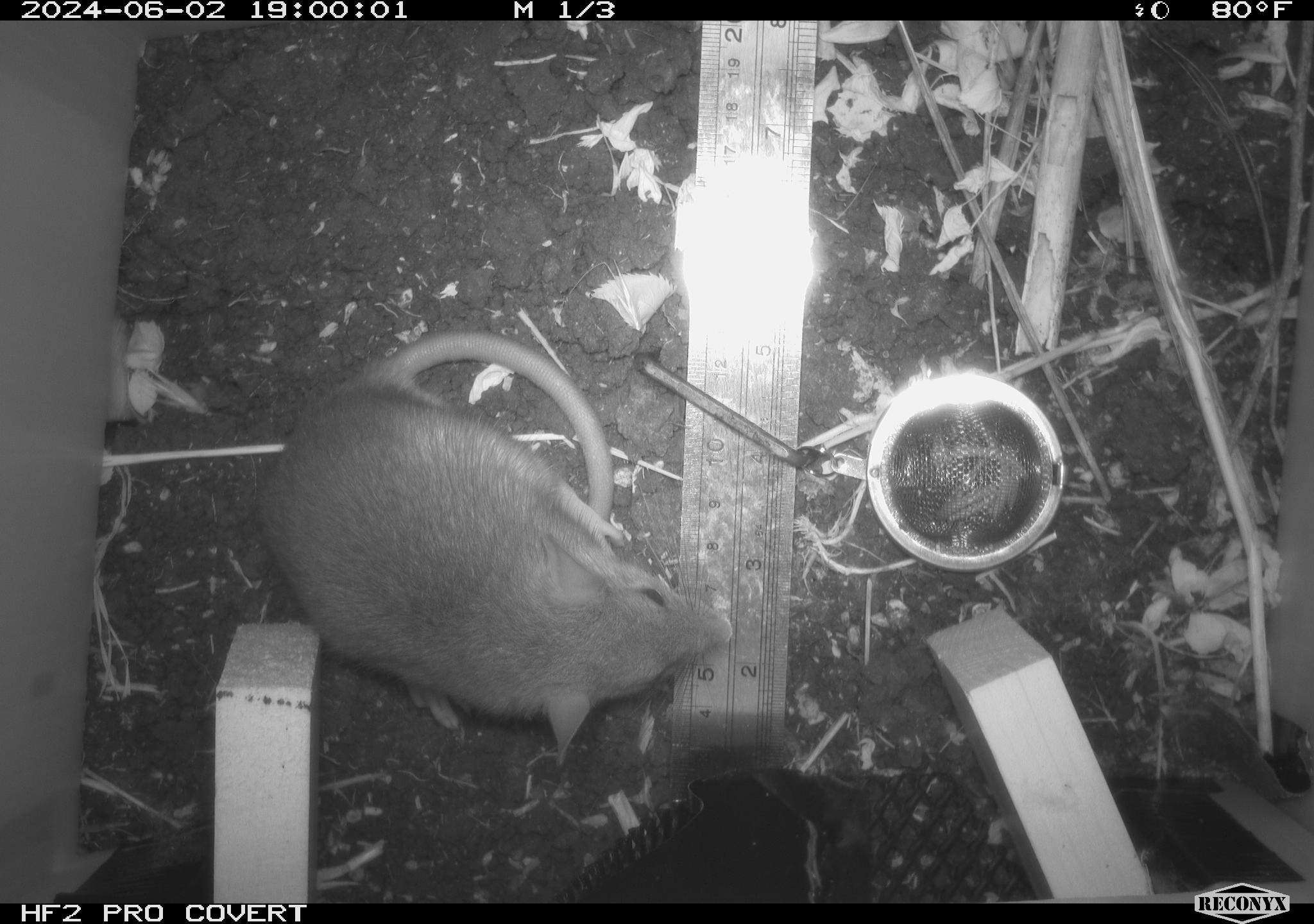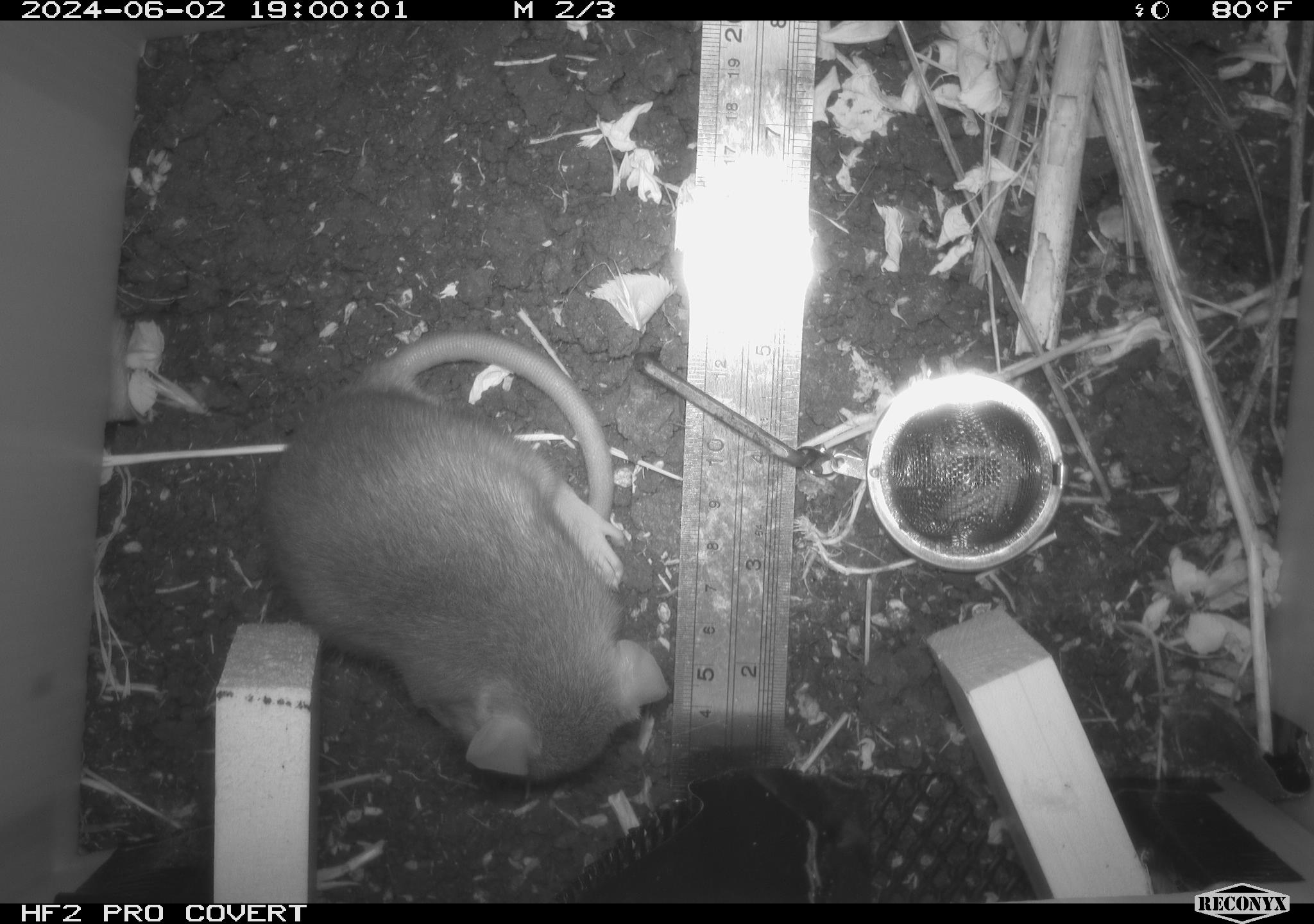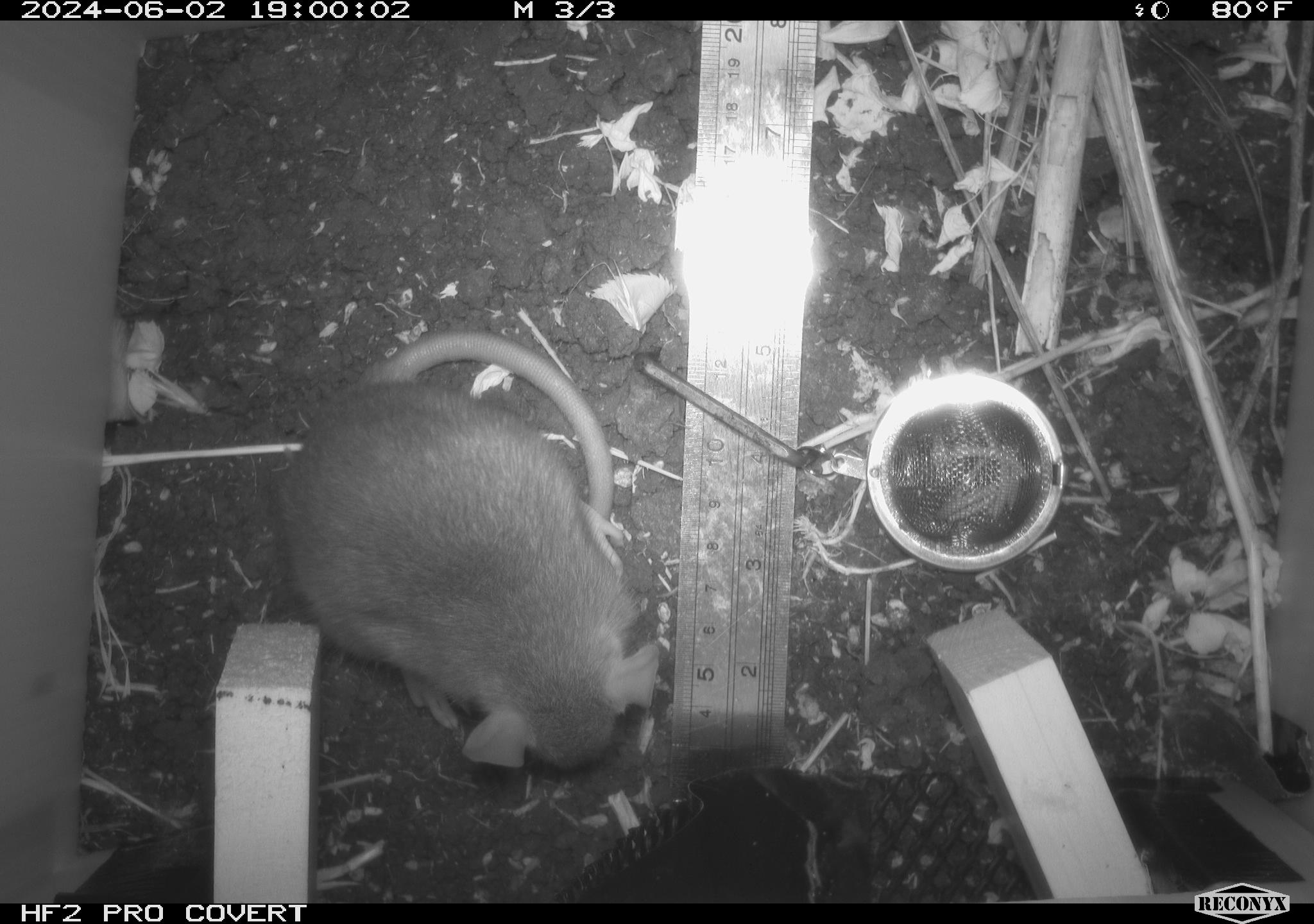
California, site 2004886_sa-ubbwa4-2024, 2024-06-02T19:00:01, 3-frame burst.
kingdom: Animalia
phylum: Chordata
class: Mammalia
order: Rodentia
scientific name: Rodentia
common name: woodrat or rat or mouse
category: woodrat or rat or mouse species